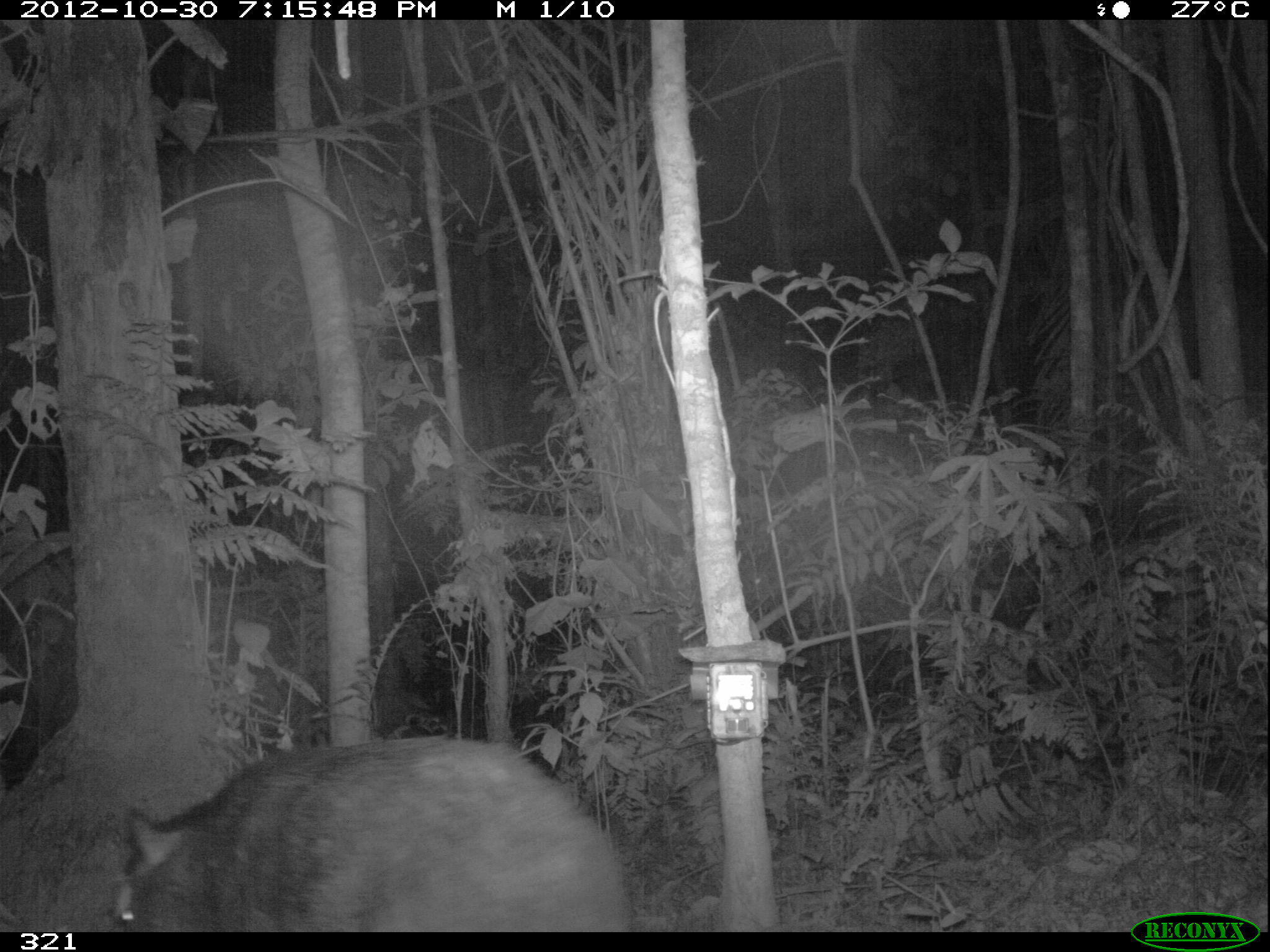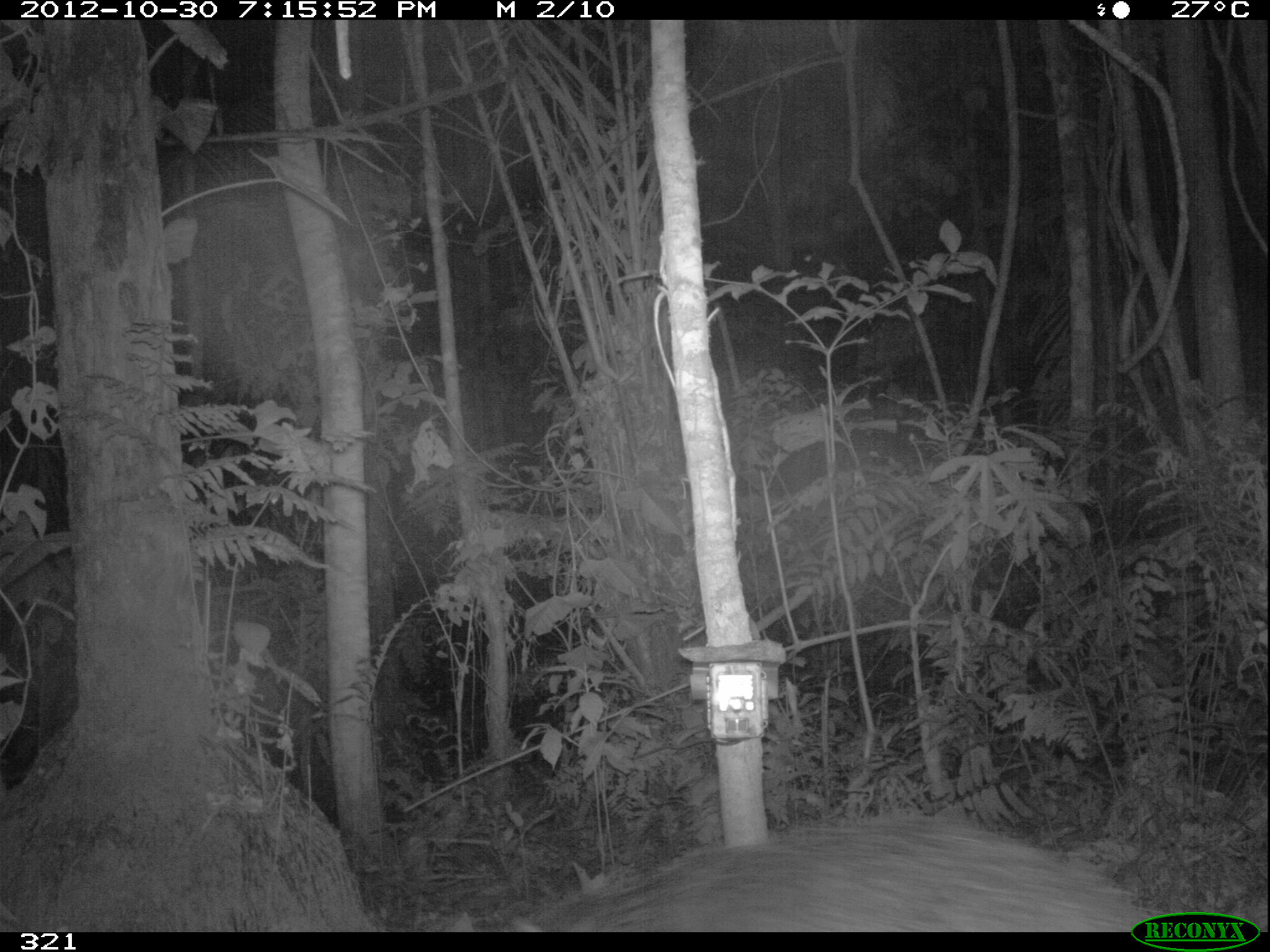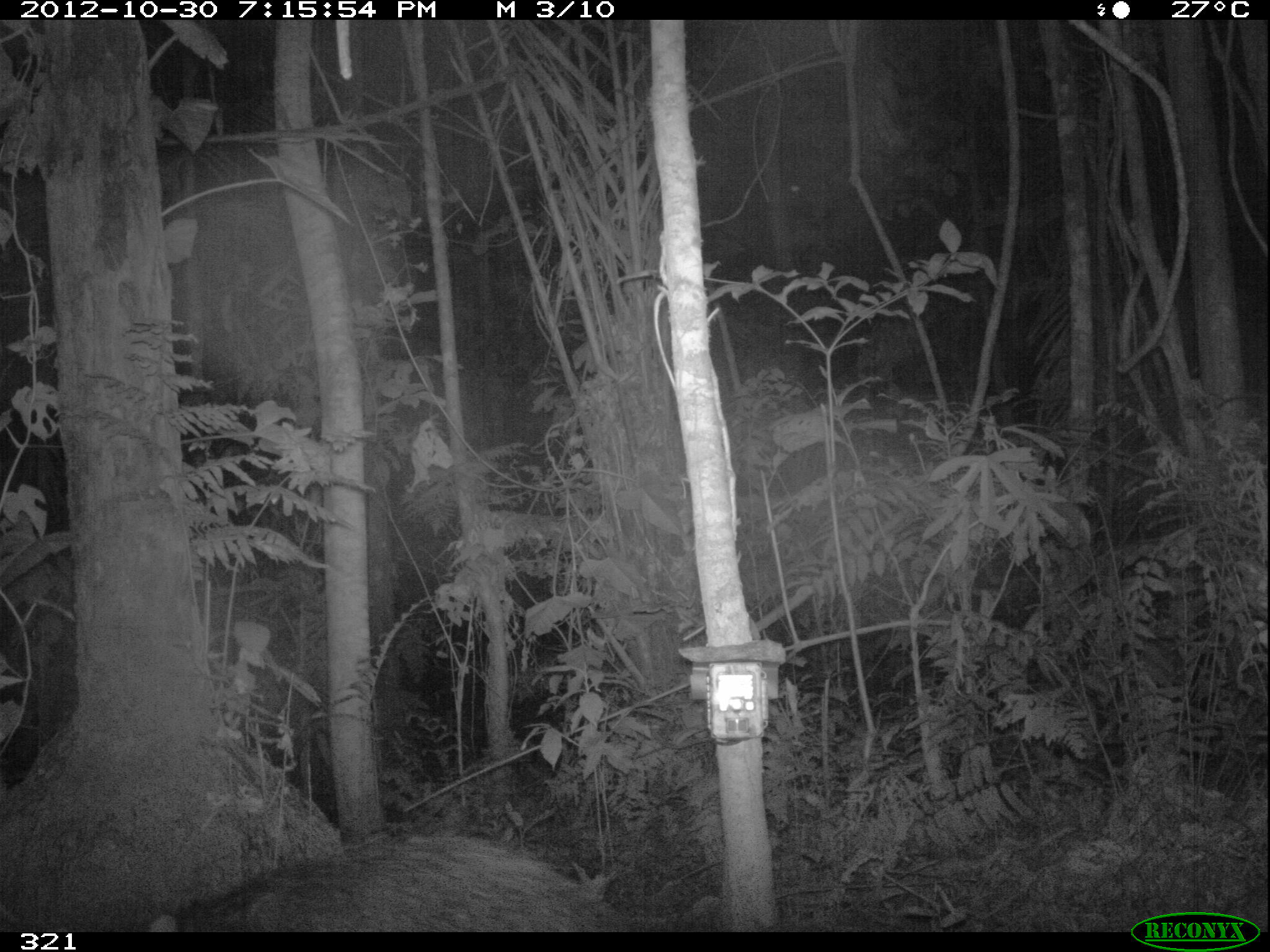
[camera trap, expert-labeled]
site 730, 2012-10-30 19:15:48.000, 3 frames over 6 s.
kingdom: Animalia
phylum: Chordata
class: Mammalia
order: Artiodactyla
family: Tayassuidae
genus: Tayassu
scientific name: Tayassu pecari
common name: white-lipped peccary